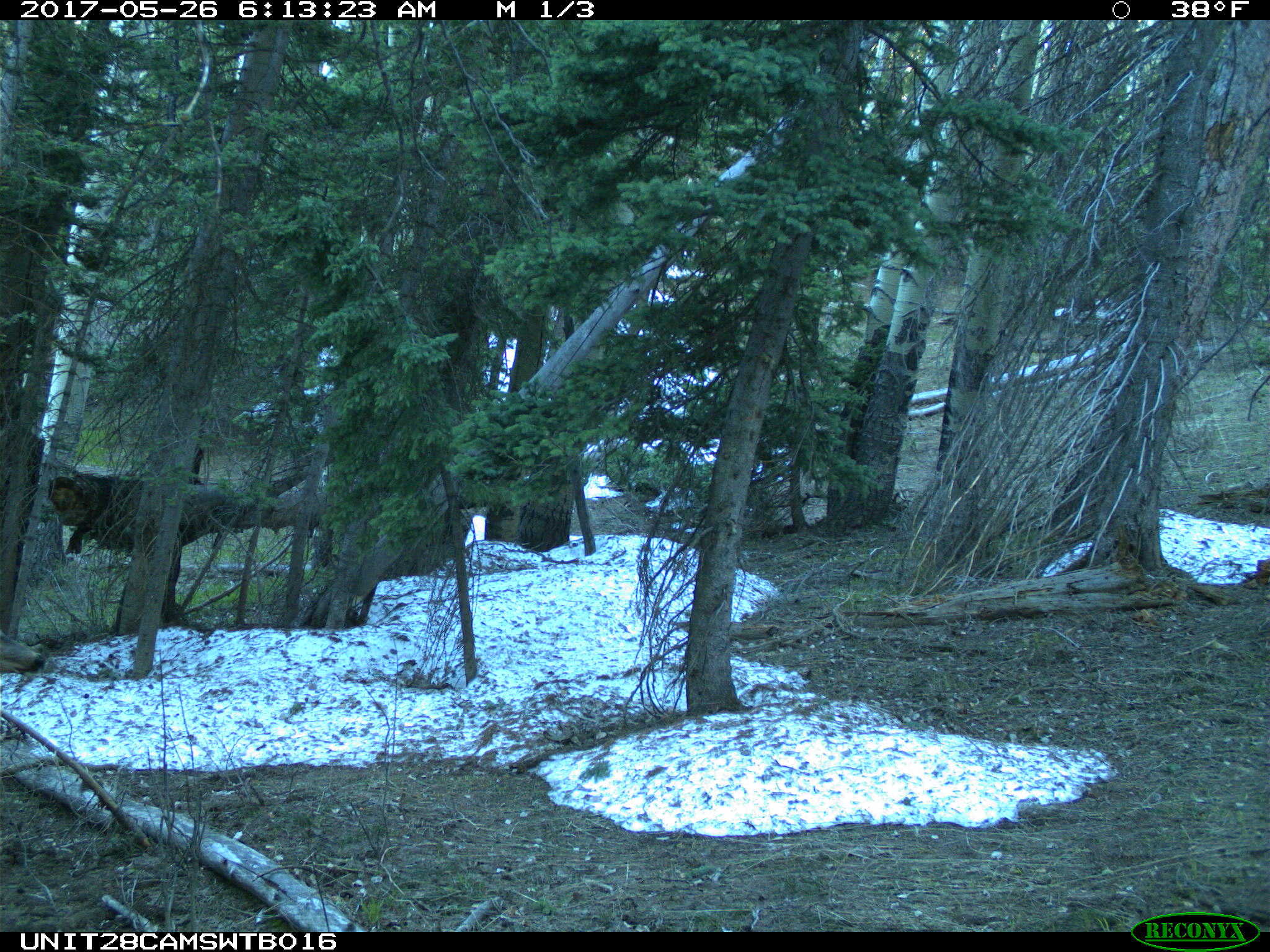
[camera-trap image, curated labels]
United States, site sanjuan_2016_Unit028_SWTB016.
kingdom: Animalia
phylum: Chordata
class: Mammalia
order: Artiodactyla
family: Cervidae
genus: Odocoileus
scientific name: Odocoileus hemionus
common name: mule deer